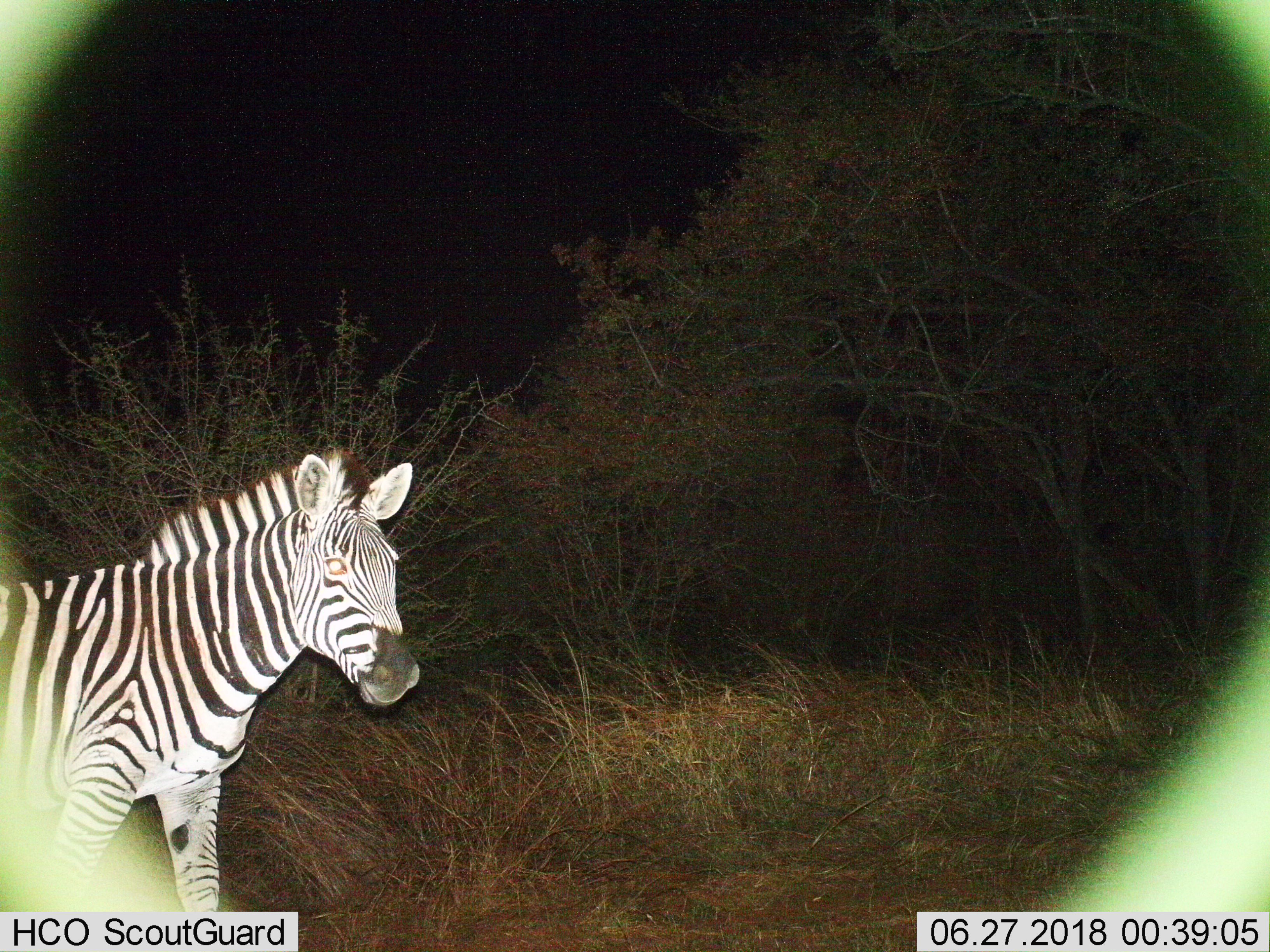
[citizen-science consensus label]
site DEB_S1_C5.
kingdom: Animalia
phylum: Chordata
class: Mammalia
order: Perissodactyla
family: Equidae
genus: Equus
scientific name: Equus quagga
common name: plains zebra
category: zebraplains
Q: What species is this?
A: Zebraplains (plains zebra) (Equus quagga).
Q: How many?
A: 1.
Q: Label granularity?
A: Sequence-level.